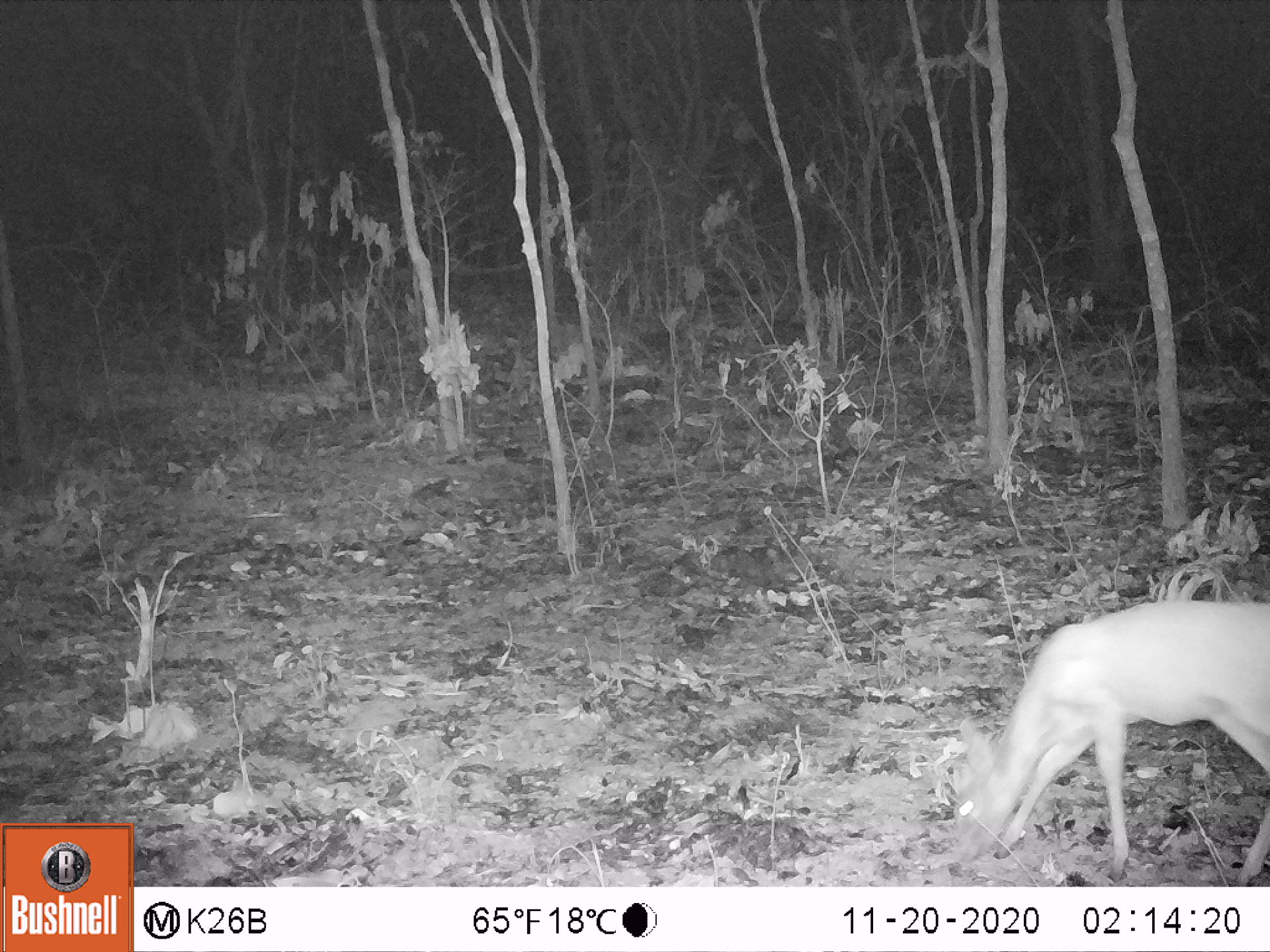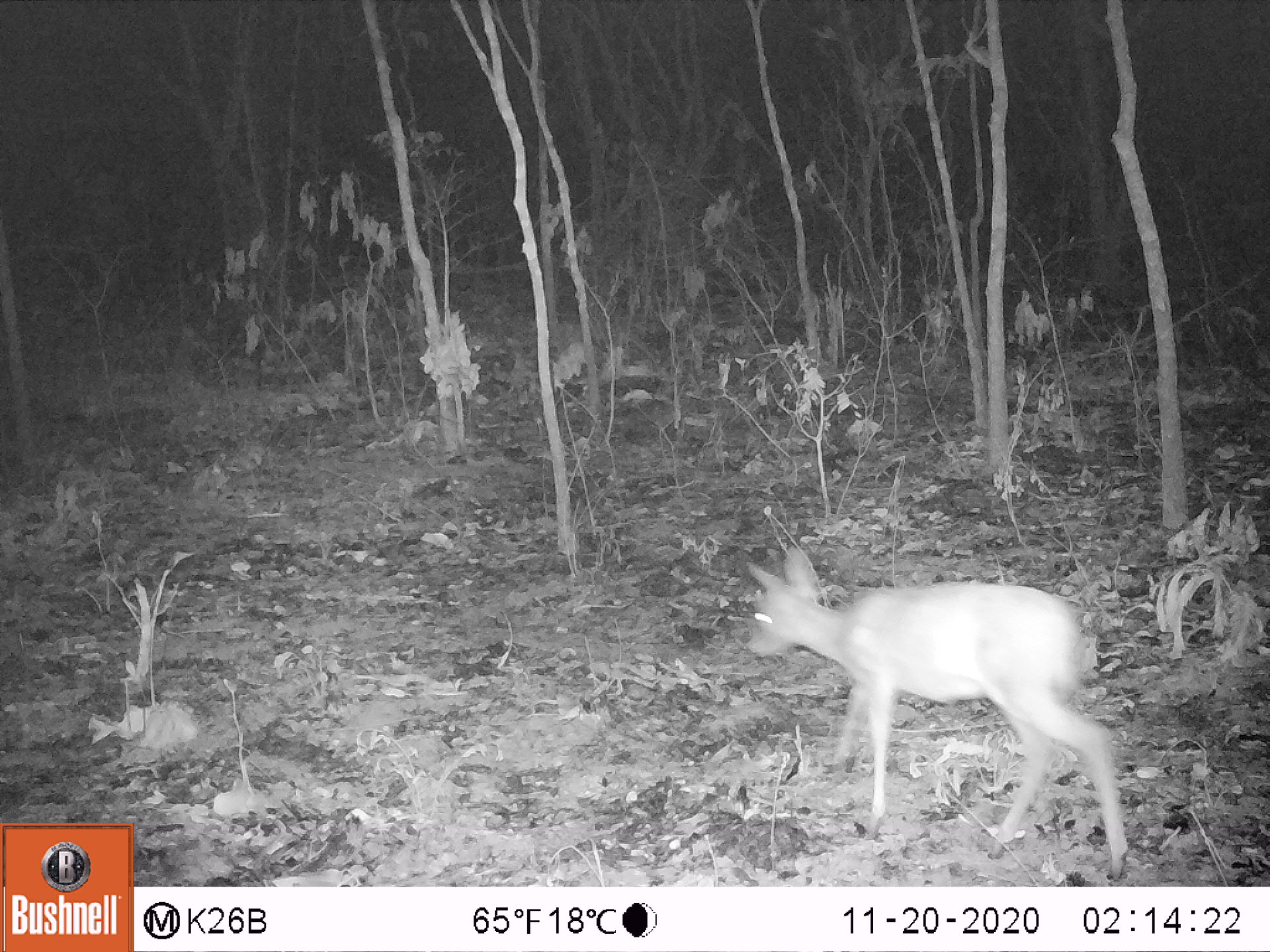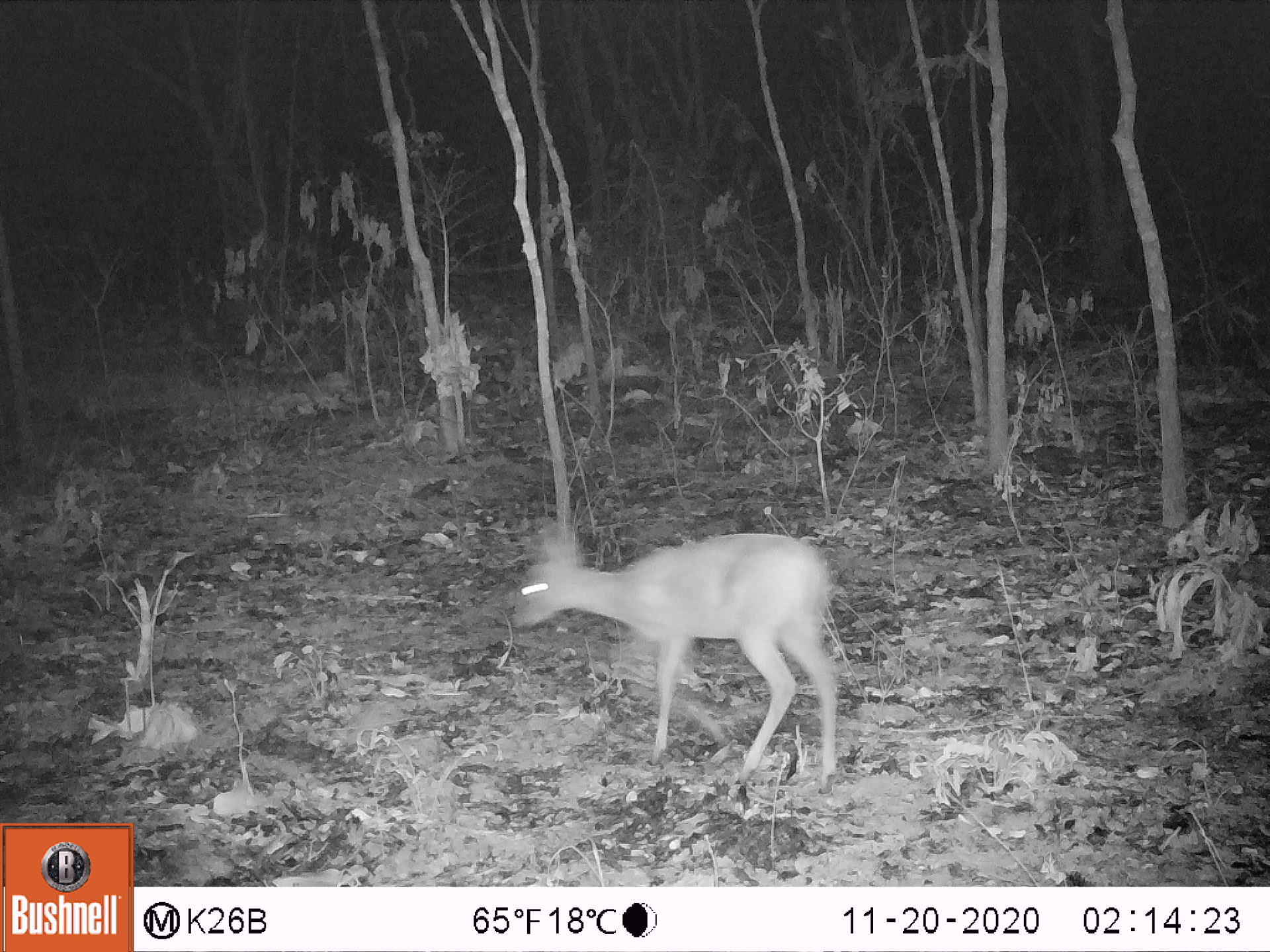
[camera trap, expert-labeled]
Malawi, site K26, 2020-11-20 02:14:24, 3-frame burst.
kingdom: Animalia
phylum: Chordata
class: Mammalia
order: Artiodactyla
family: Bovidae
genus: Sylvicapra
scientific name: Sylvicapra grimmia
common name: common duiker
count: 1